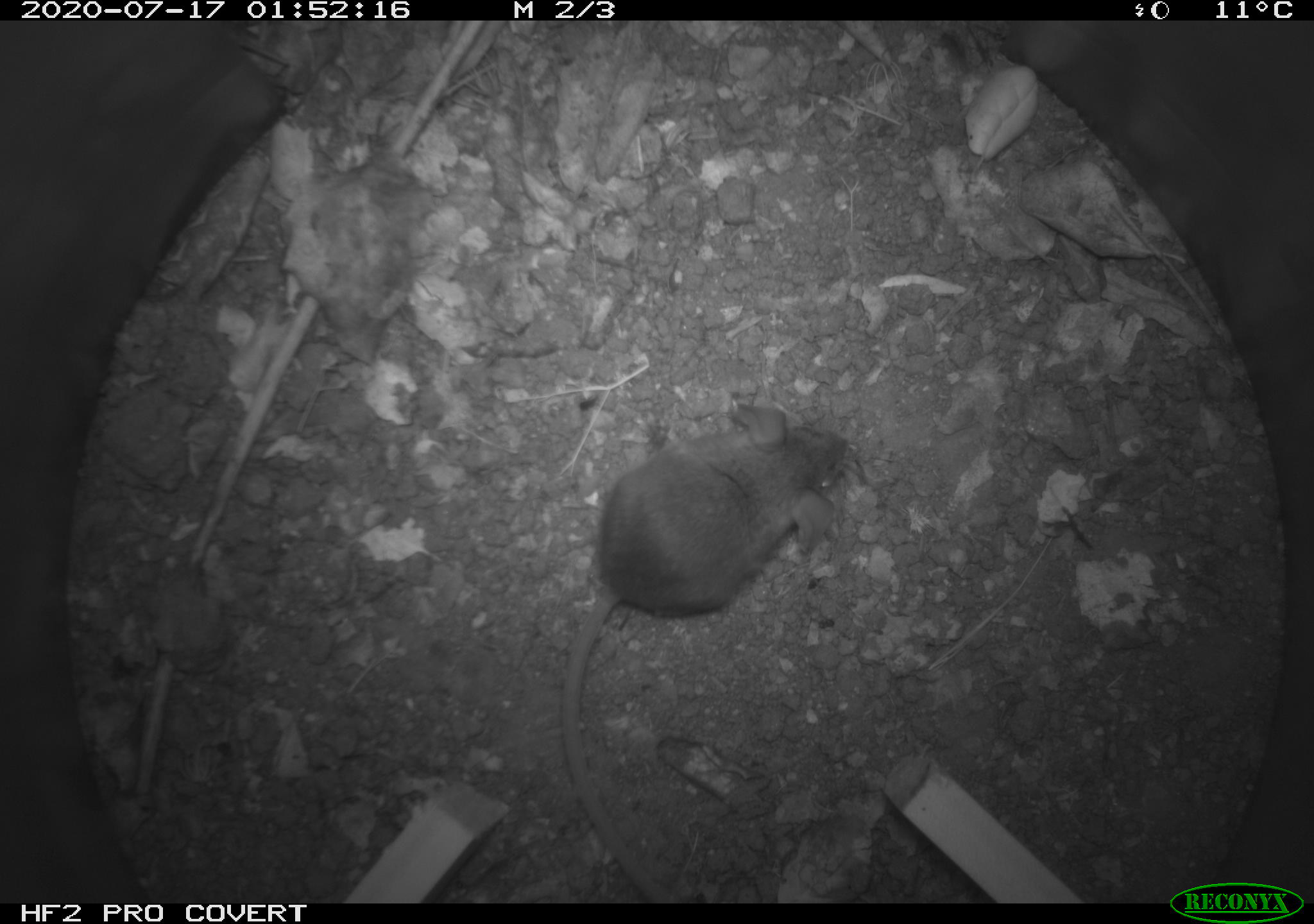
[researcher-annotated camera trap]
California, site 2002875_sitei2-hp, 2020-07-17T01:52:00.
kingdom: Animalia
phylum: Chordata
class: Mammalia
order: Rodentia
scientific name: Rodentia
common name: rodent